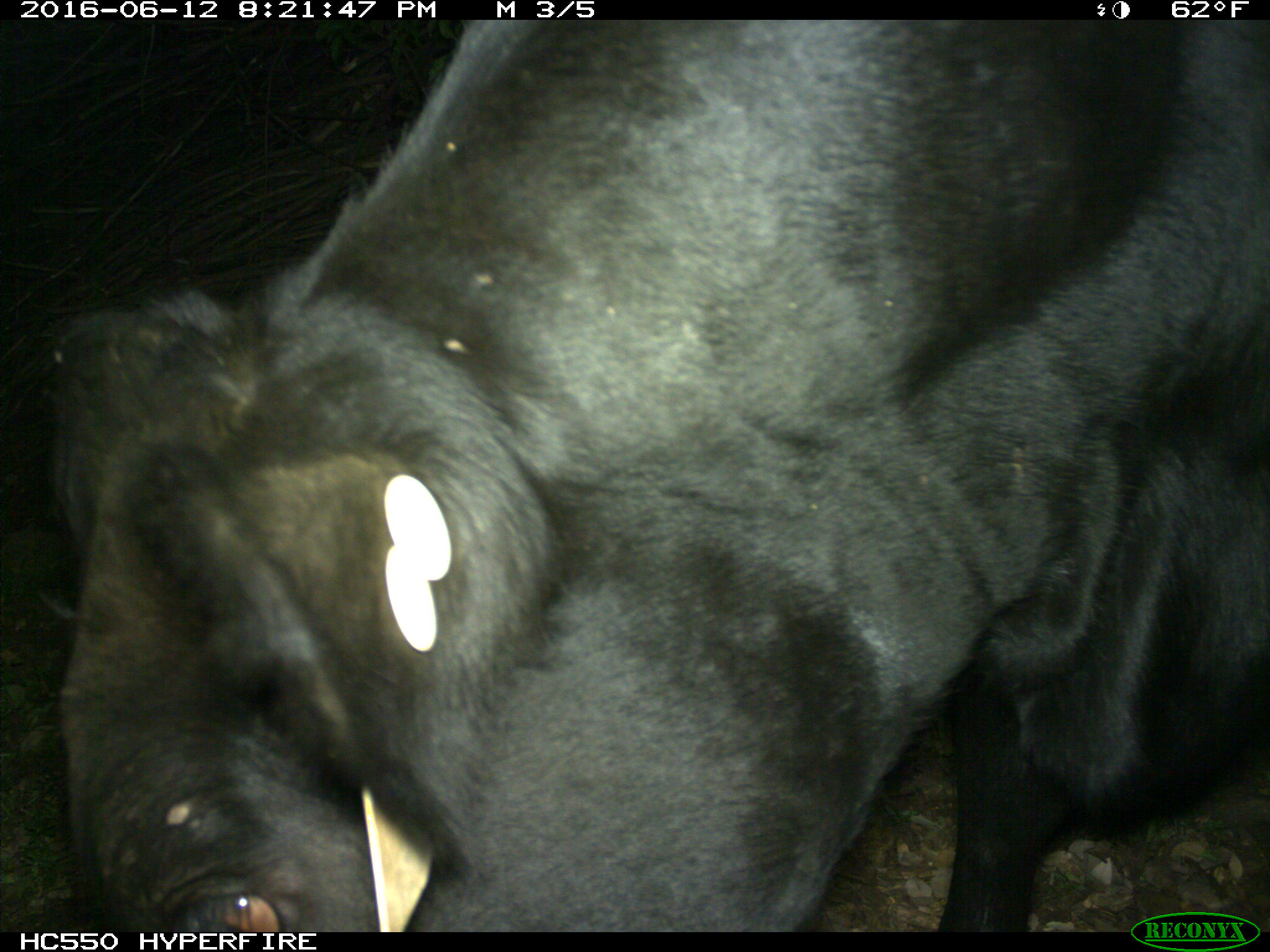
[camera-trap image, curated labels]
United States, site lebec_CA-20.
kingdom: Animalia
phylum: Chordata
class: Mammalia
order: Artiodactyla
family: Bovidae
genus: Bos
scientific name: Bos taurus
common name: domestic cow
Bos taurus (domestic cow).